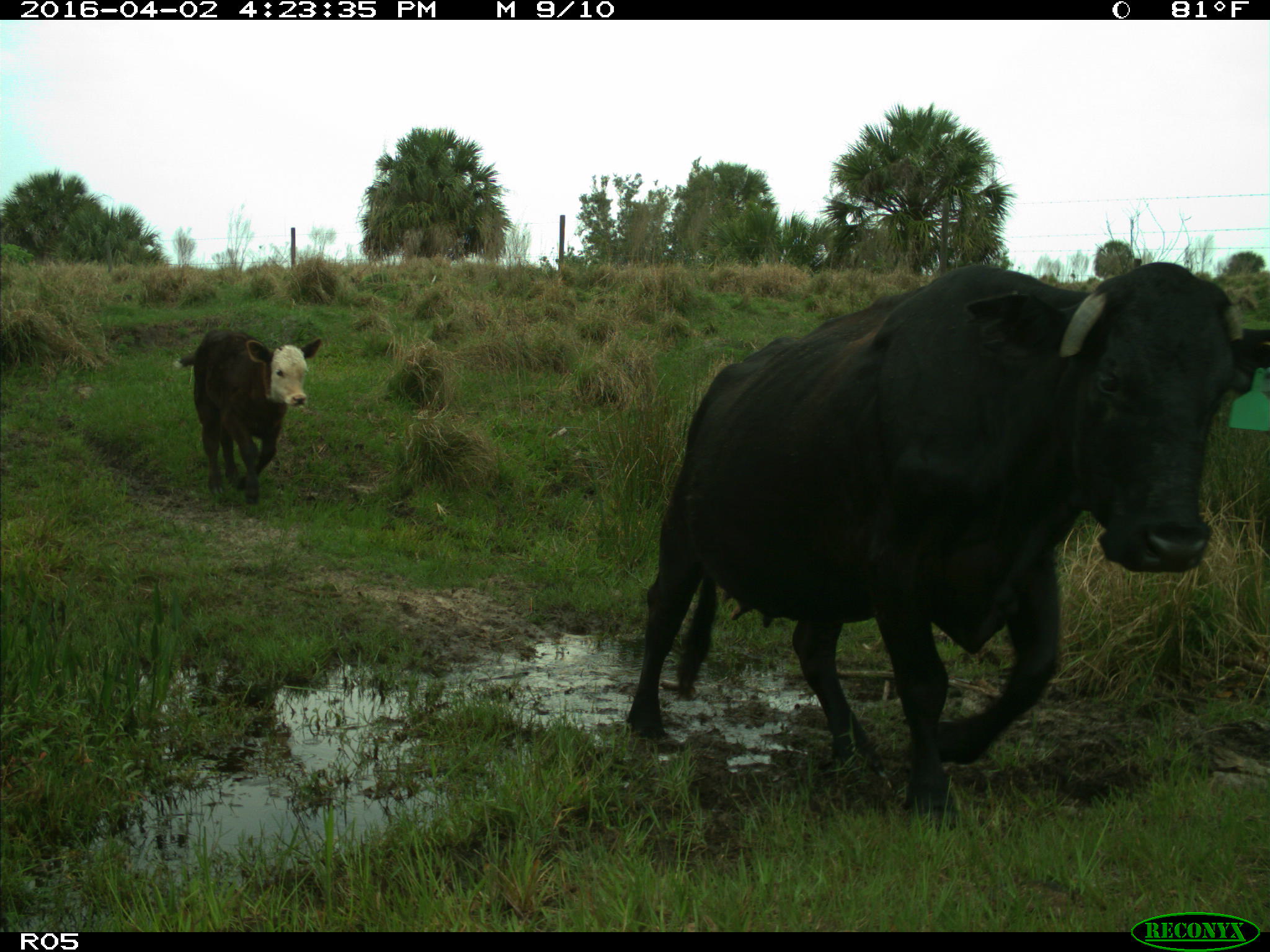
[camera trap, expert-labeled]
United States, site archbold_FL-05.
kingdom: Animalia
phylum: Chordata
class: Mammalia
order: Artiodactyla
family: Bovidae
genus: Bos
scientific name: Bos taurus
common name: domestic cow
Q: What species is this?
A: Bos taurus (domestic cow).